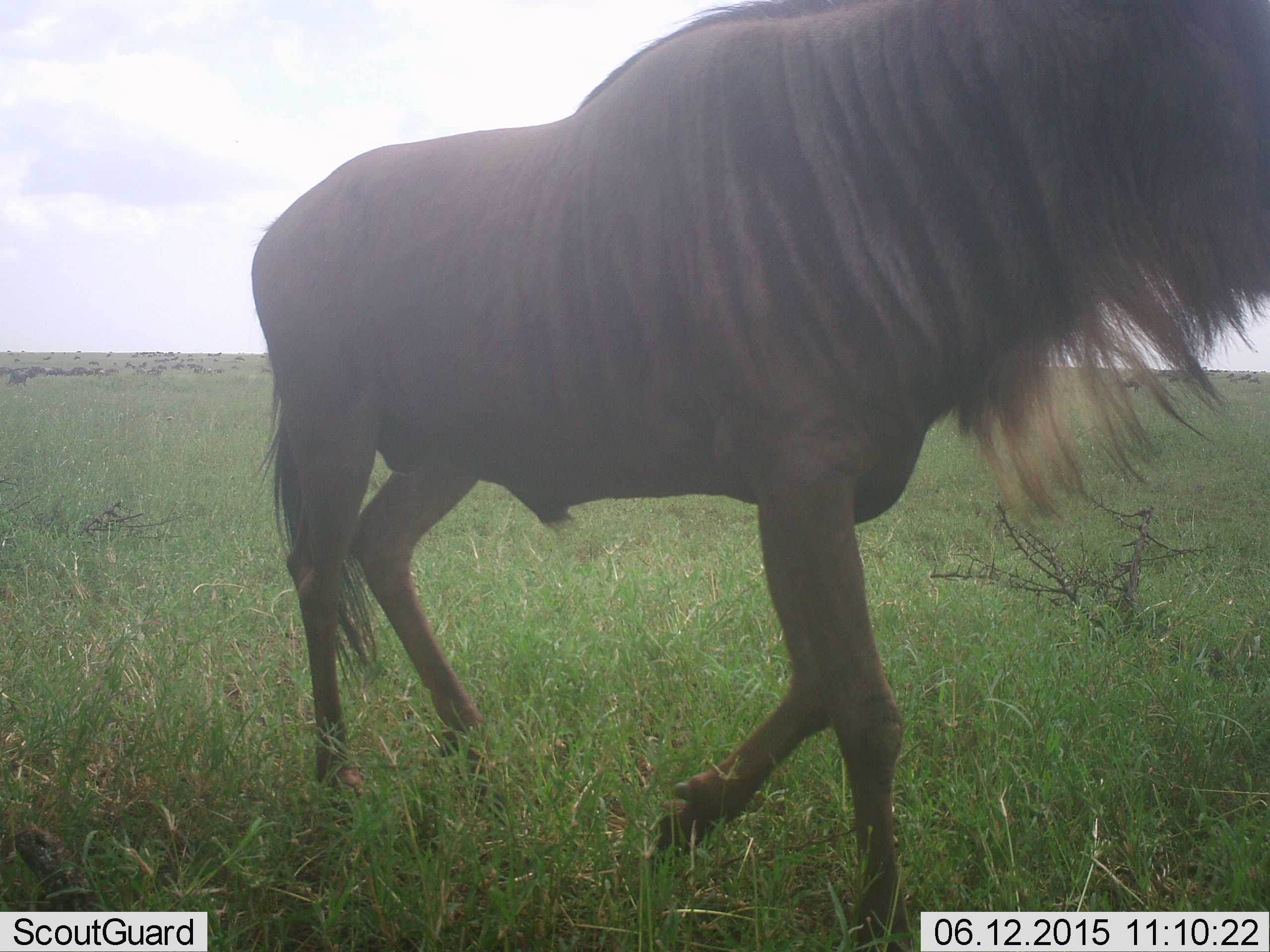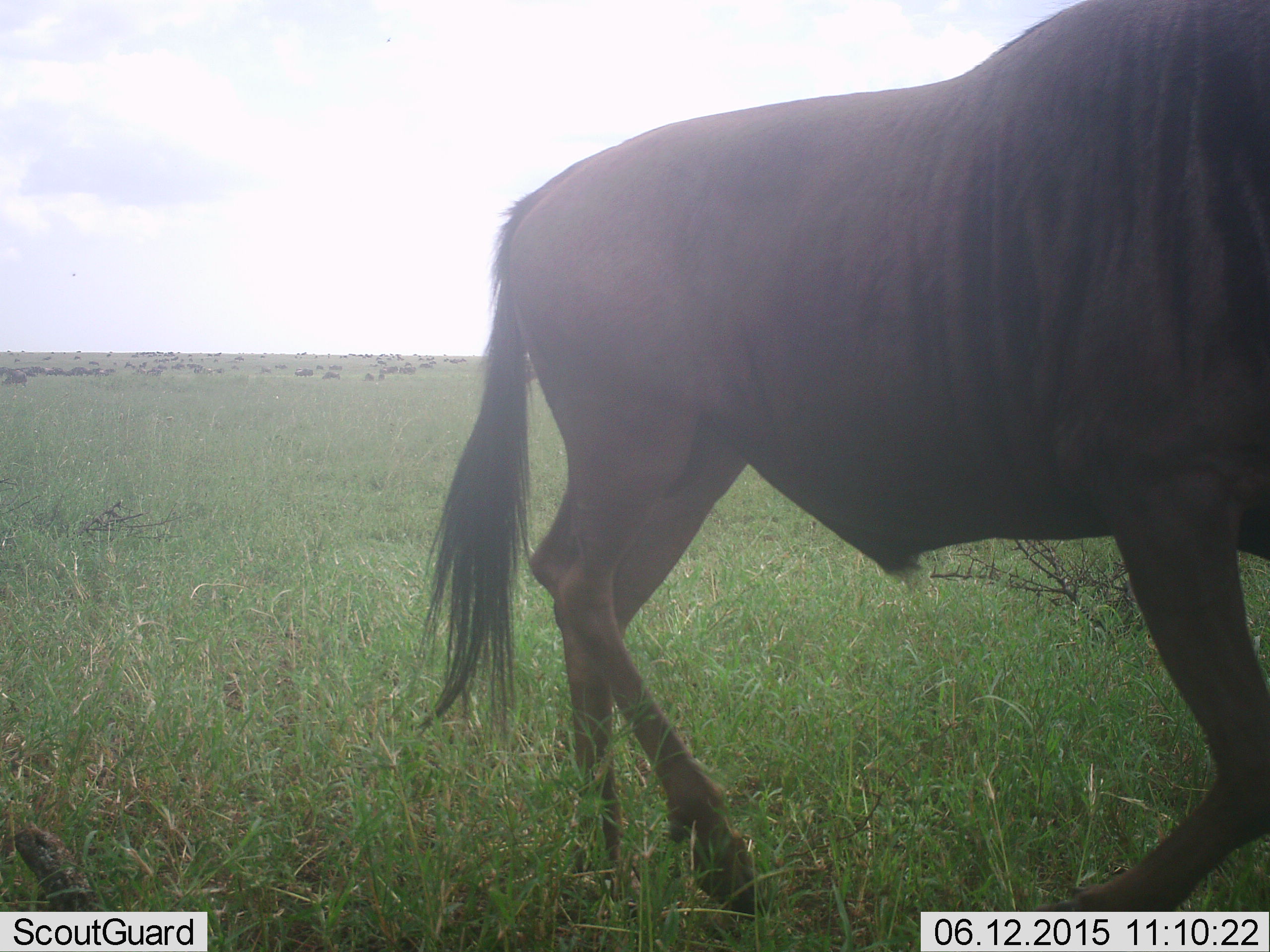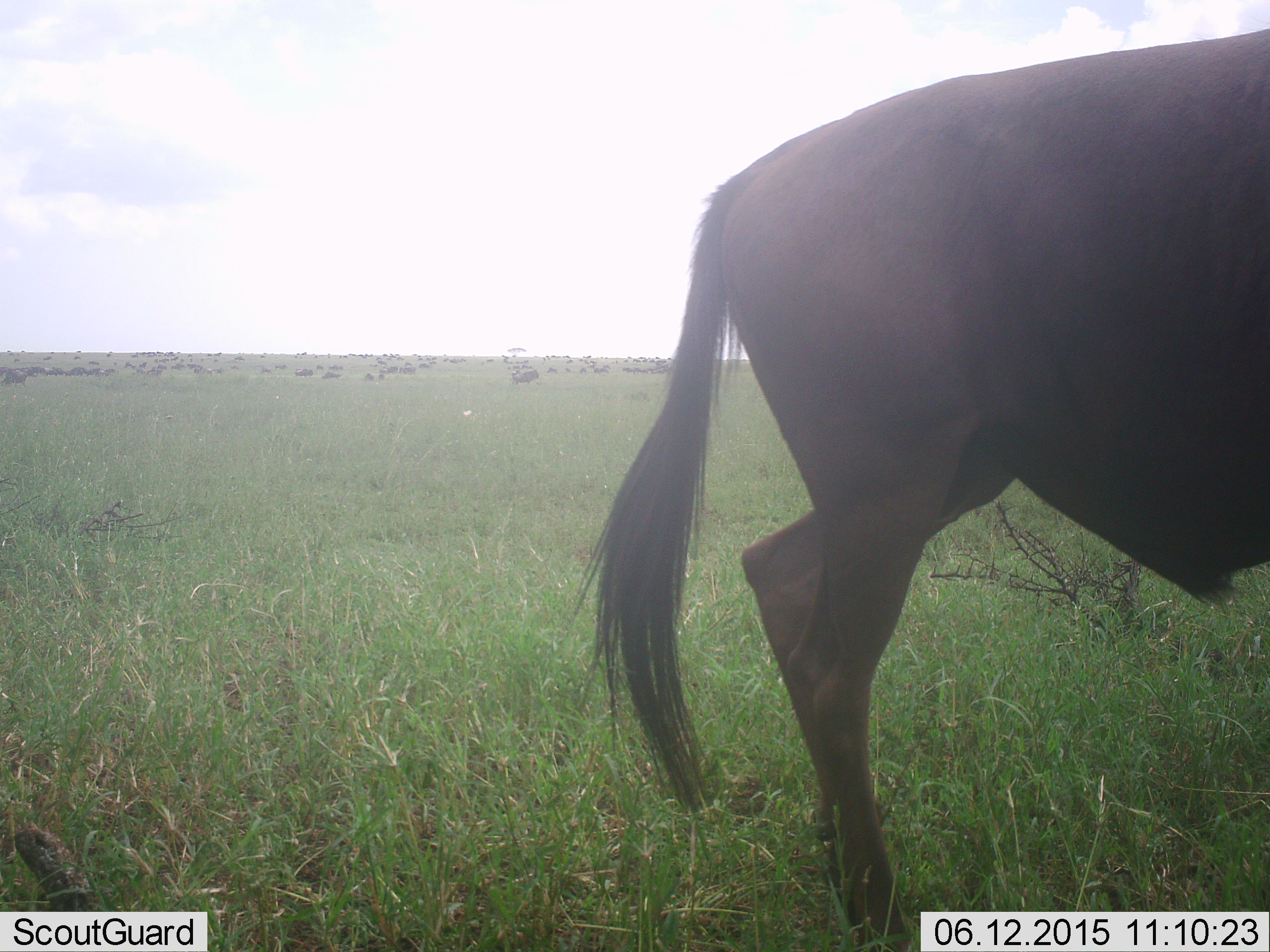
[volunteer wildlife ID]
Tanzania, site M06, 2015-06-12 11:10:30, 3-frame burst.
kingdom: Animalia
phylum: Chordata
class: Mammalia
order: Artiodactyla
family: Bovidae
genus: Connochaetes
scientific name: Connochaetes taurinus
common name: blue wildebeest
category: wildebeest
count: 11-50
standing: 40%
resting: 10%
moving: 100%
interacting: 0%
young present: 0%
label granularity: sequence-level